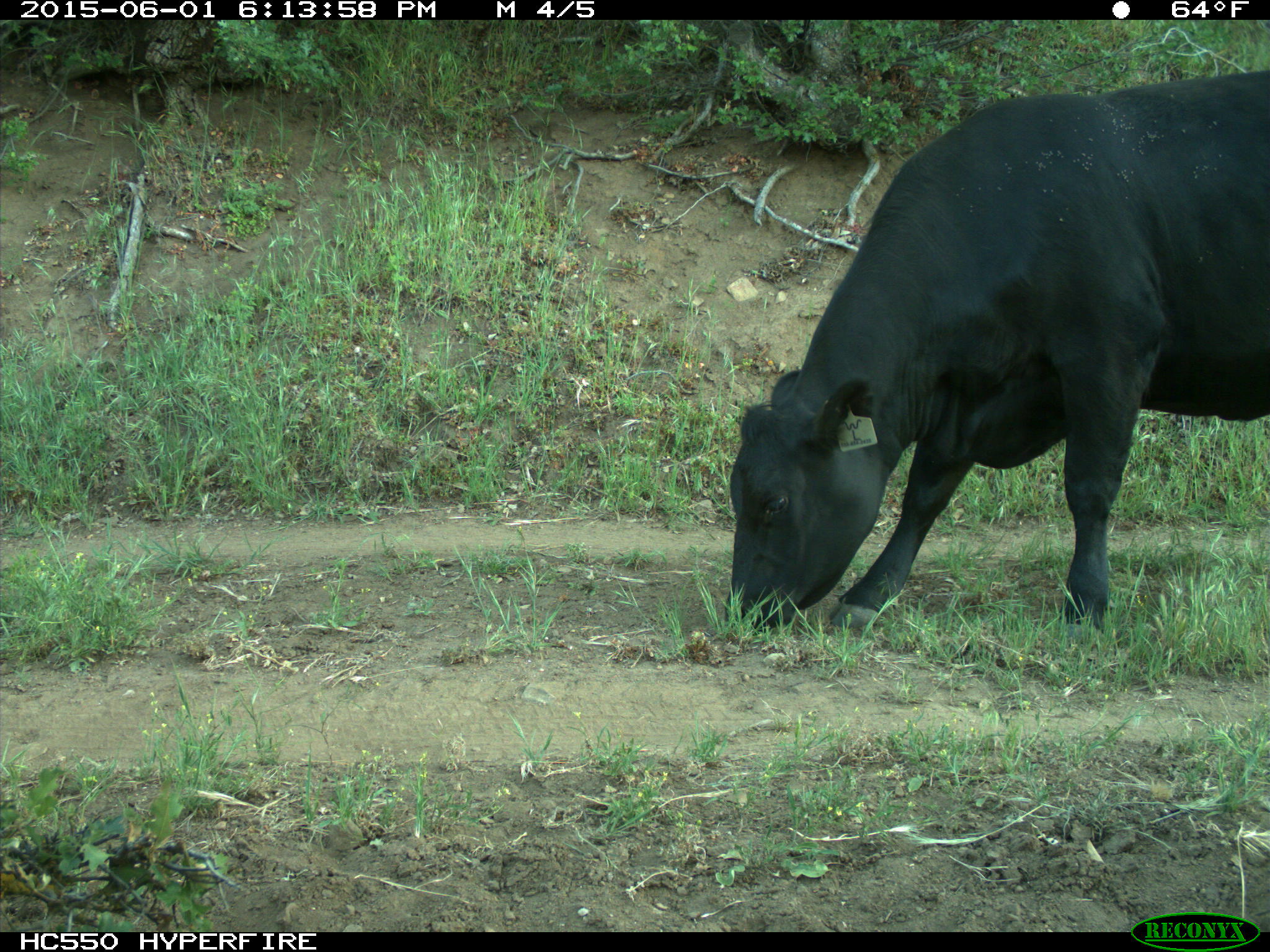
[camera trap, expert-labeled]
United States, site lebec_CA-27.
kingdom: Animalia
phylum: Chordata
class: Mammalia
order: Artiodactyla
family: Bovidae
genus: Bos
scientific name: Bos taurus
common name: domestic cow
Bos taurus (domestic cow).